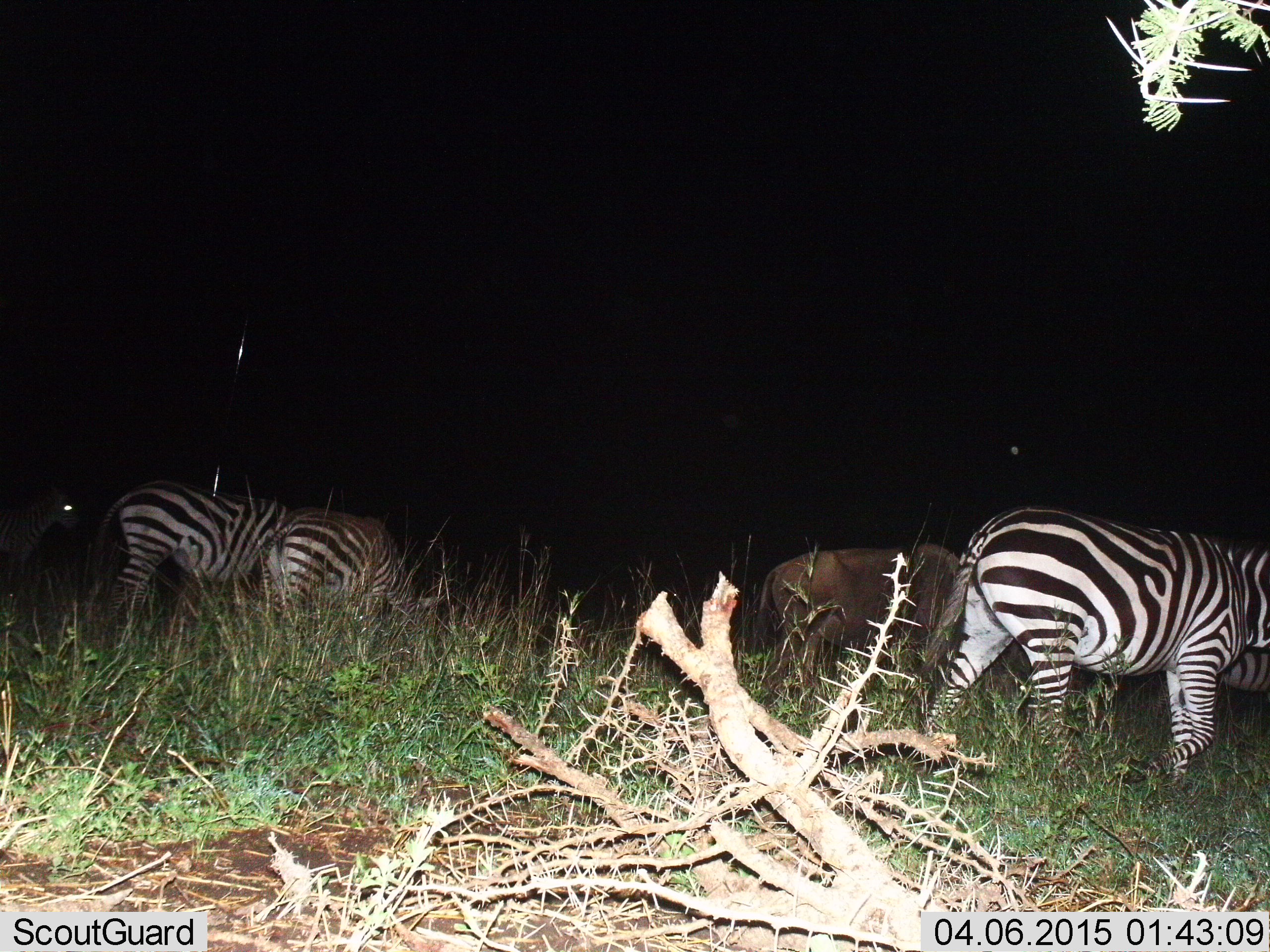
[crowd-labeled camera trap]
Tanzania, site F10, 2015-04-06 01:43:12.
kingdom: Animalia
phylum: Chordata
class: Mammalia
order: Artiodactyla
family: Bovidae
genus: Connochaetes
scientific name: Connochaetes taurinus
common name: blue wildebeest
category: wildebeest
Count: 1.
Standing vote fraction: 30%.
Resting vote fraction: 0%.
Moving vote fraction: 30%.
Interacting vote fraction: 0%.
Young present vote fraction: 0%.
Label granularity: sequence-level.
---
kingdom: Animalia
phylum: Chordata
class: Mammalia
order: Perissodactyla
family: Equidae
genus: Equus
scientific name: Equus quagga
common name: plains zebra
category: zebra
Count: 4.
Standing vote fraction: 38%.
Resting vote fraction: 6%.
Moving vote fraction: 31%.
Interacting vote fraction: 0%.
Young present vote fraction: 0%.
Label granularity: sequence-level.